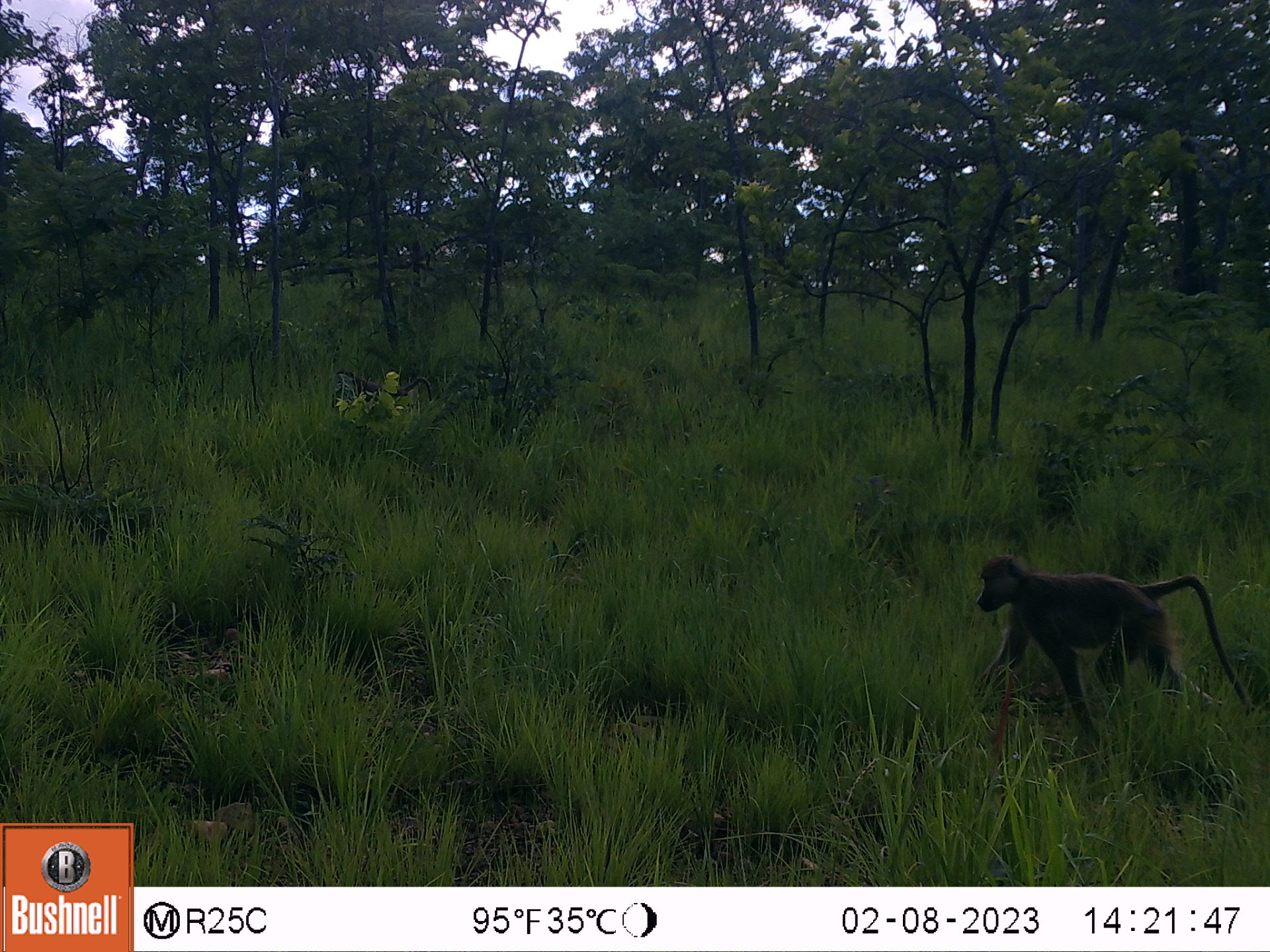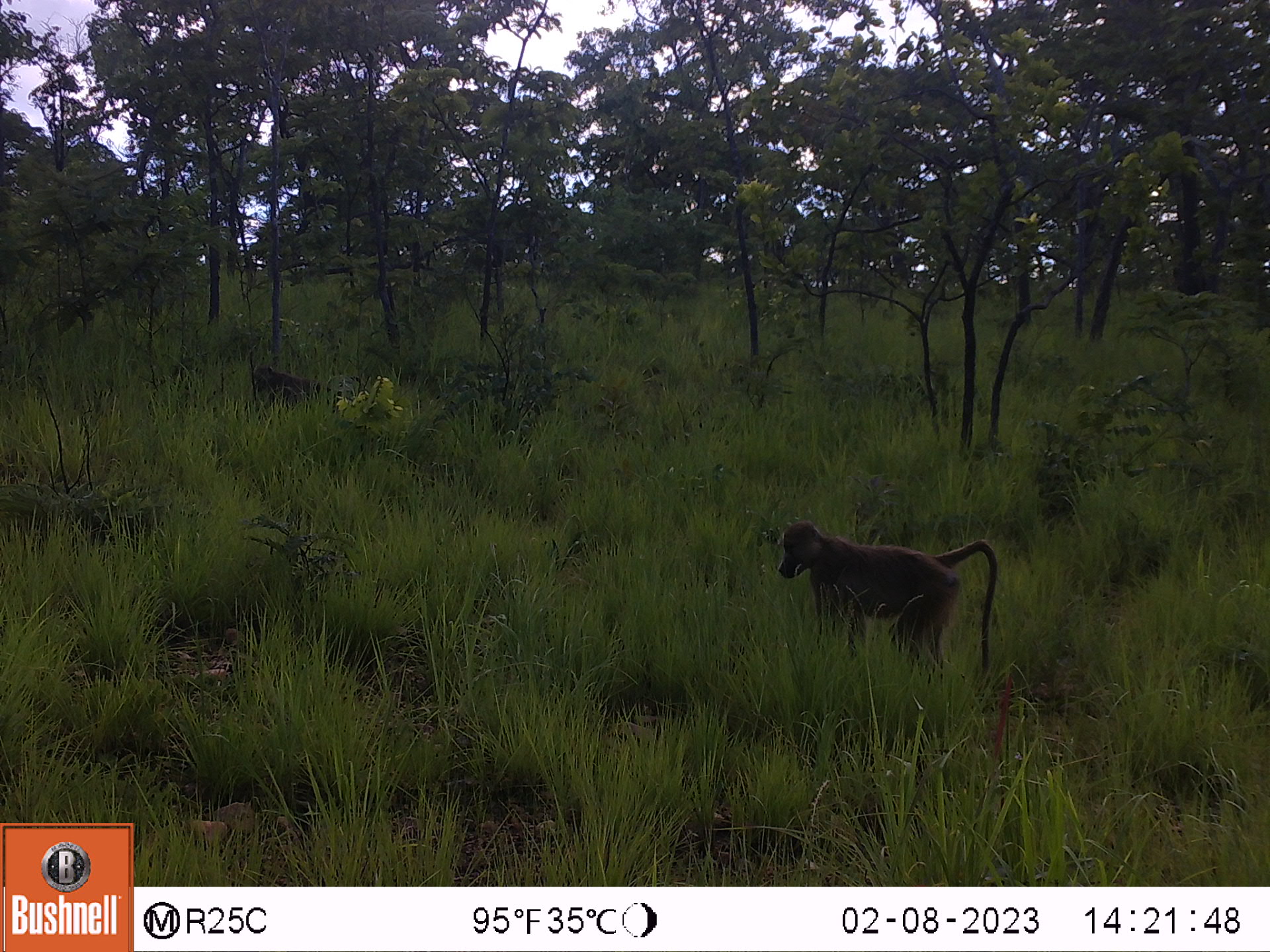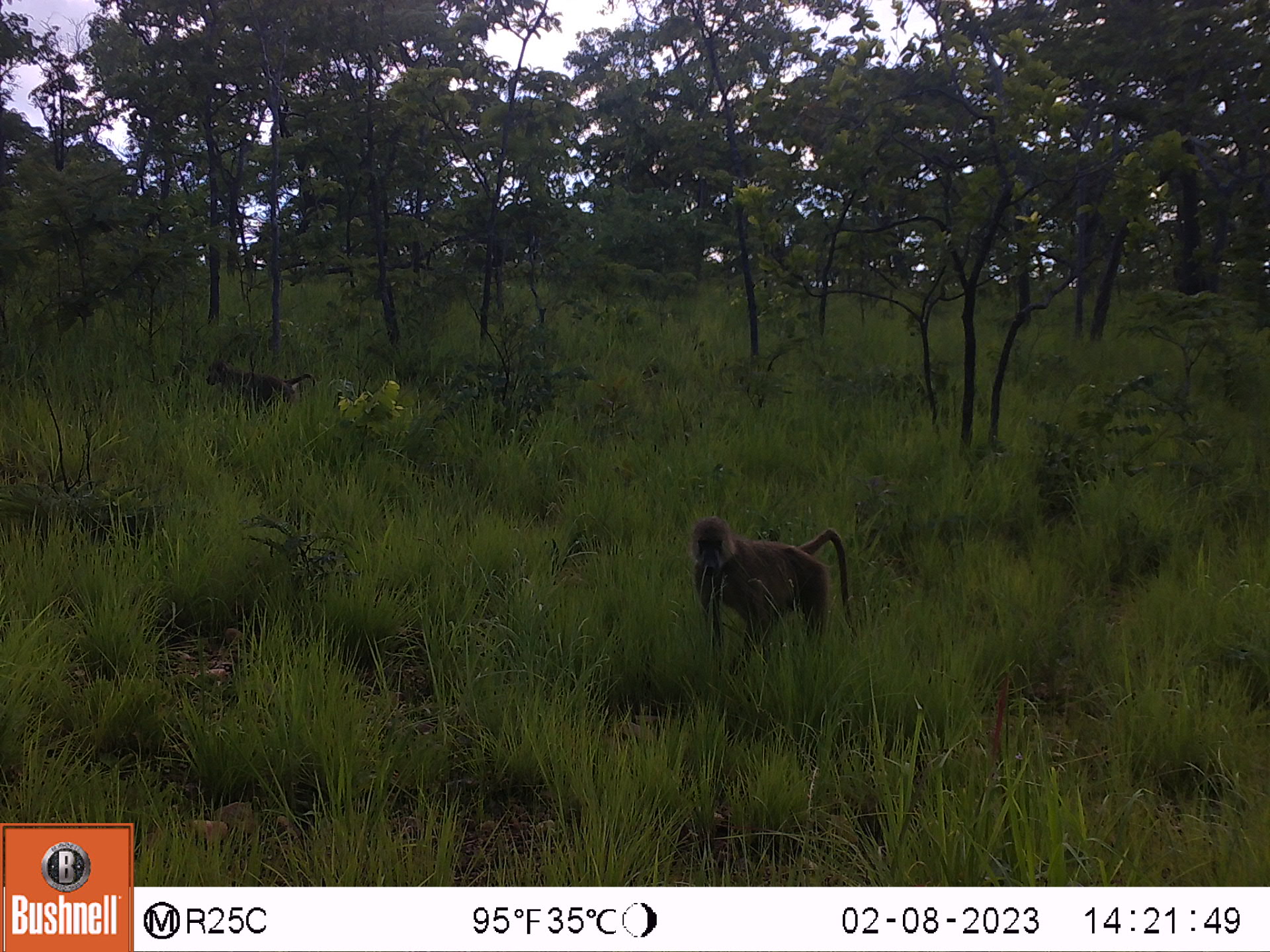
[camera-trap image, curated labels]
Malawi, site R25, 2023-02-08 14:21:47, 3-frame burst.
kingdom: Animalia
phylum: Chordata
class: Mammalia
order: Primates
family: Cercopithecidae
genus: Papio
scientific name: Papio cynocephalus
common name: yellow baboon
Yellow baboon (Papio cynocephalus), count 1.